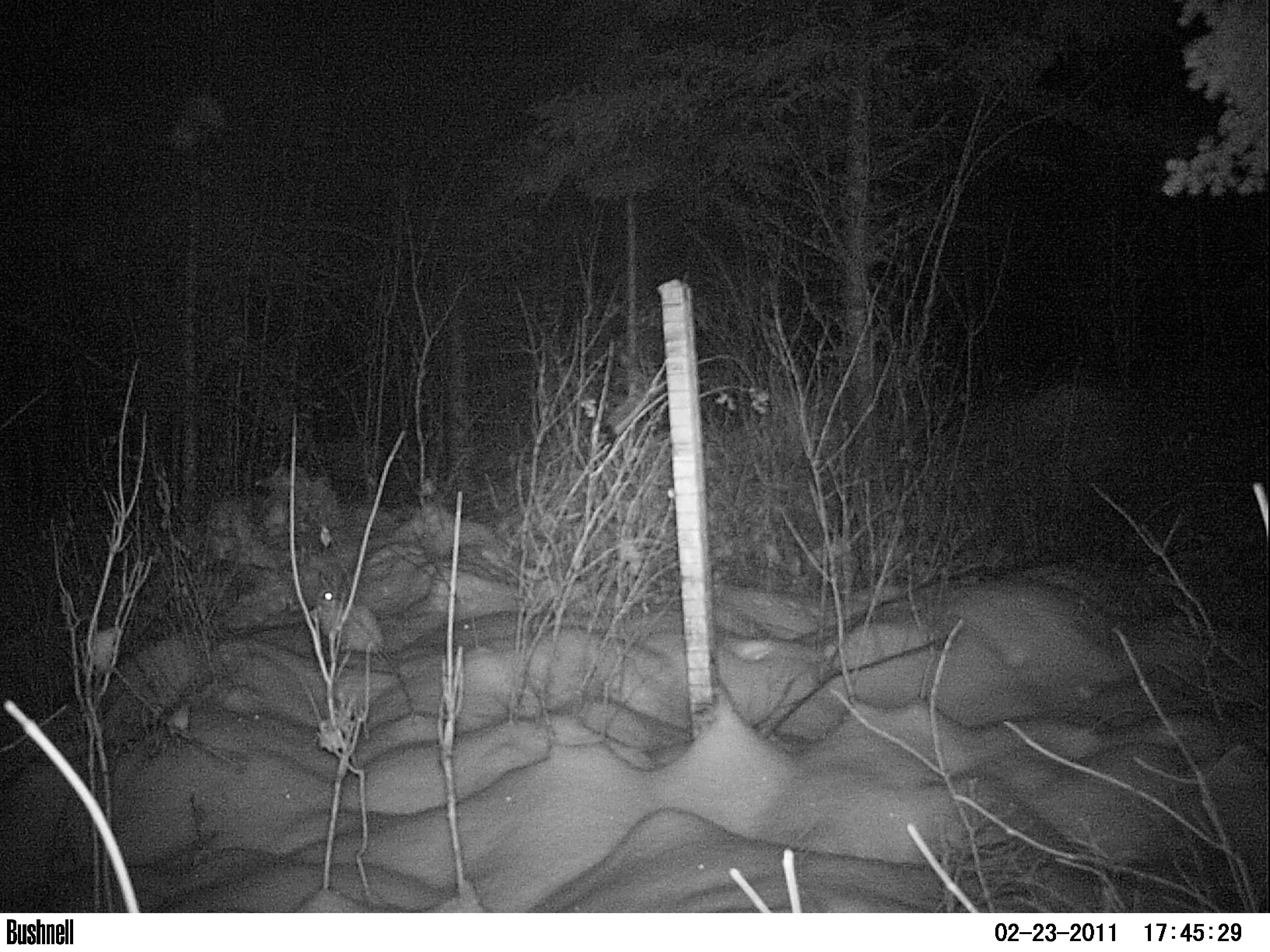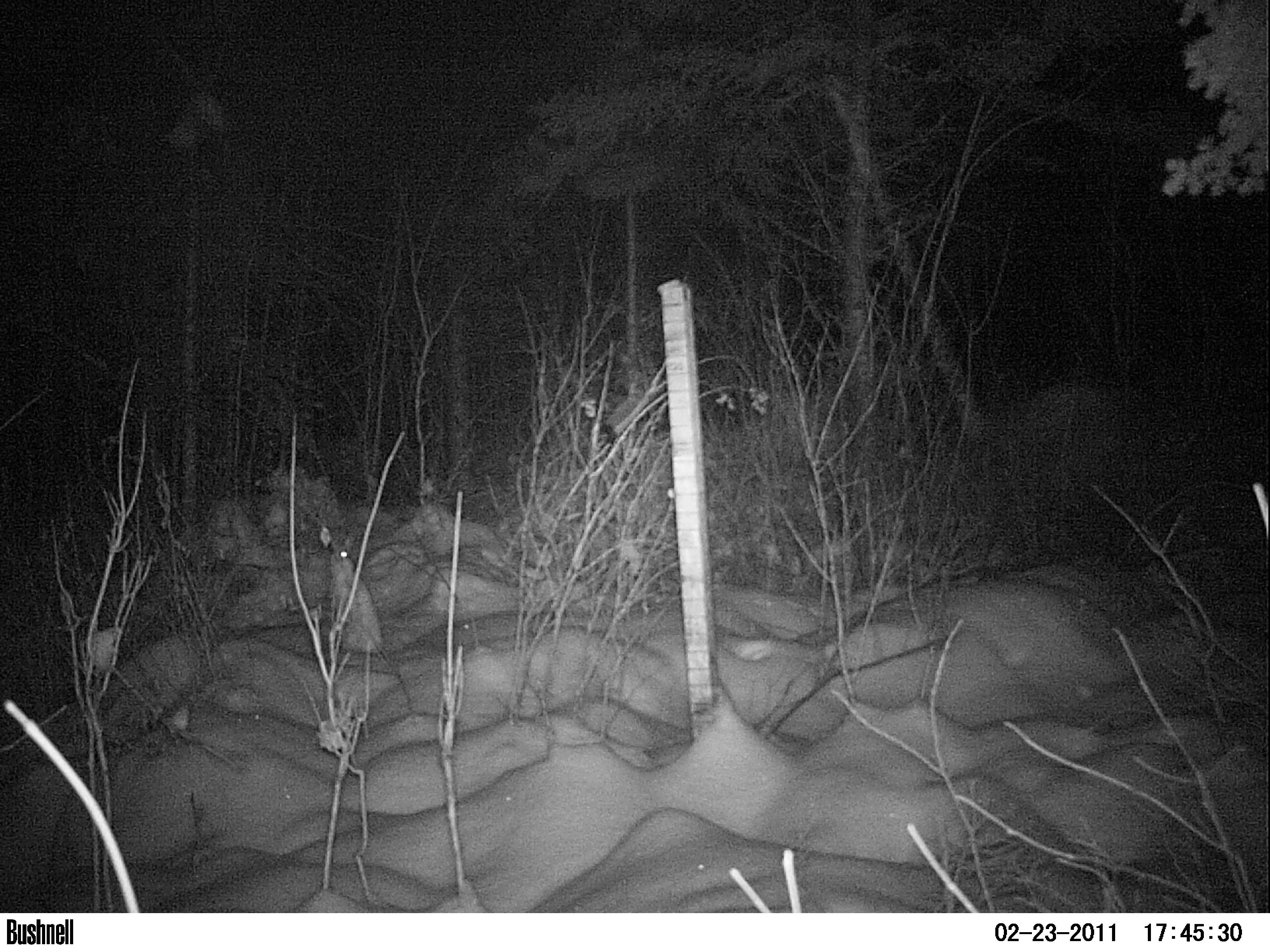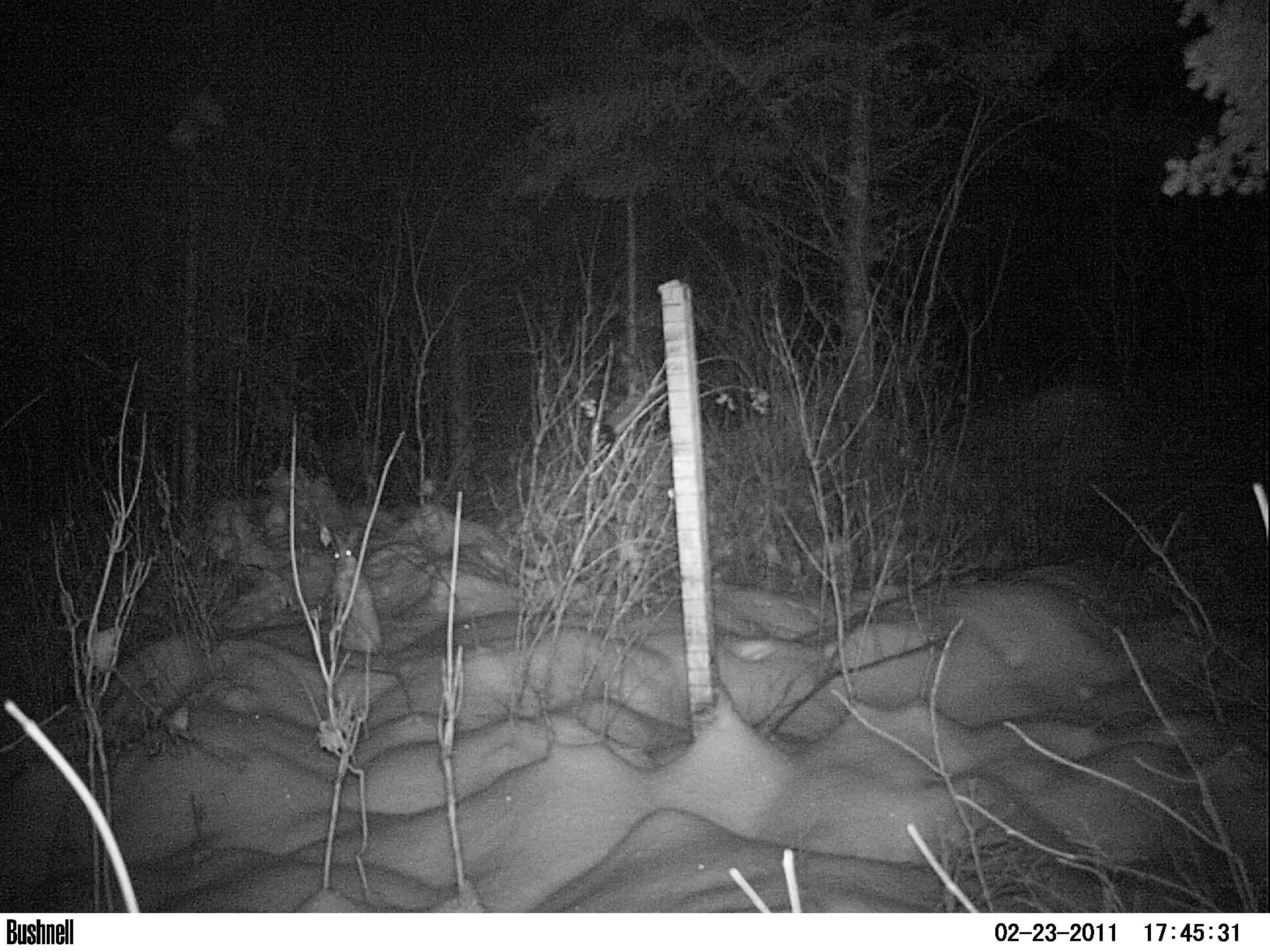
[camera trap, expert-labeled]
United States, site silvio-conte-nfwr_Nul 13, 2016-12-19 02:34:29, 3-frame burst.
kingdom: Animalia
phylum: Chordata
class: Mammalia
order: Lagomorpha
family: Leporidae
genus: Lepus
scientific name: Lepus americanus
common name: snowshoe hare